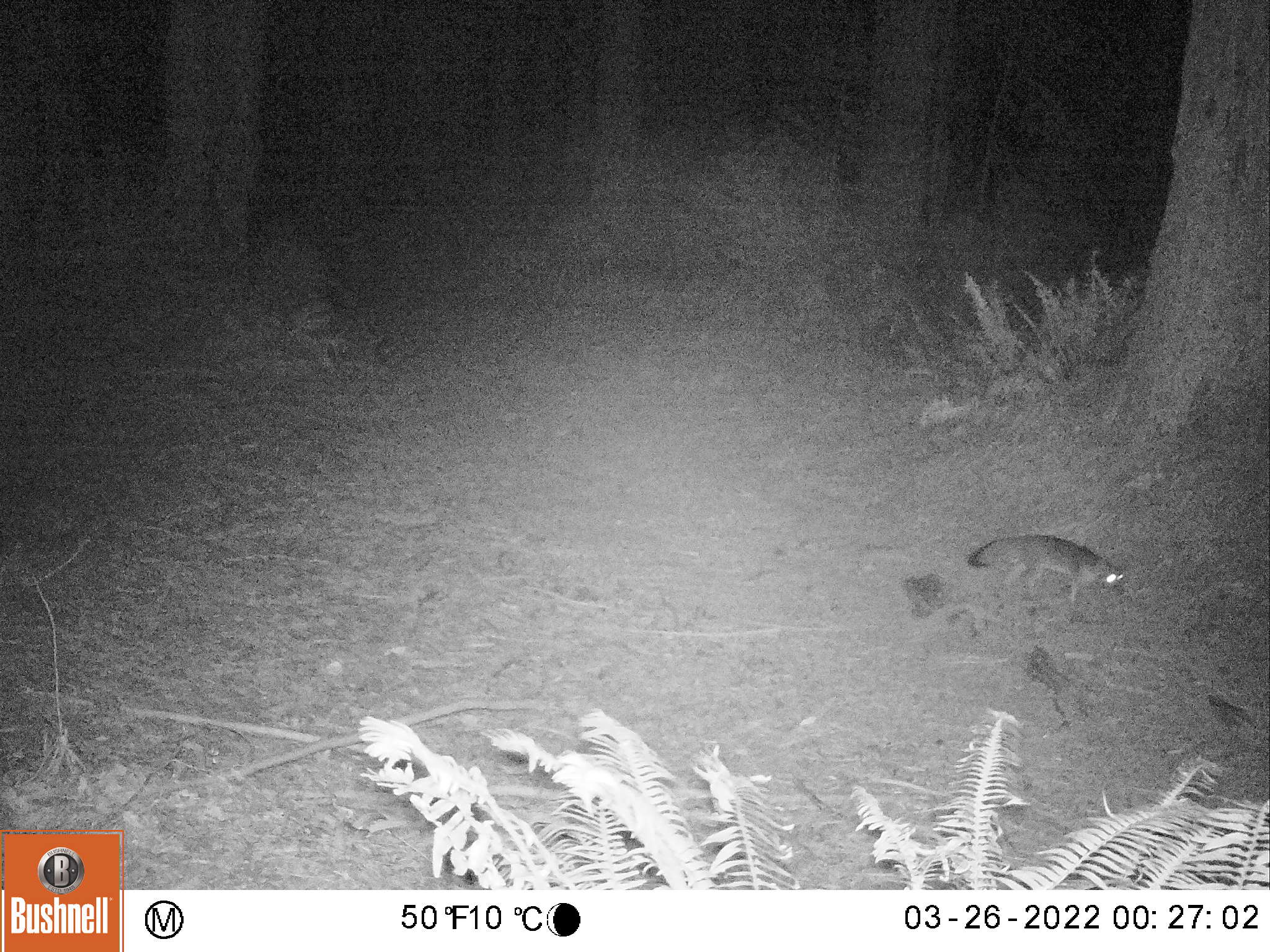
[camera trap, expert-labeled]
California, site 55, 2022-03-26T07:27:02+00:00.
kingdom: Animalia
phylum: Chordata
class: Mammalia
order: Carnivora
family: Canidae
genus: Urocyon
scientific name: Urocyon cinereoargenteus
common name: gray fox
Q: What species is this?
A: Gray fox (Urocyon cinereoargenteus).